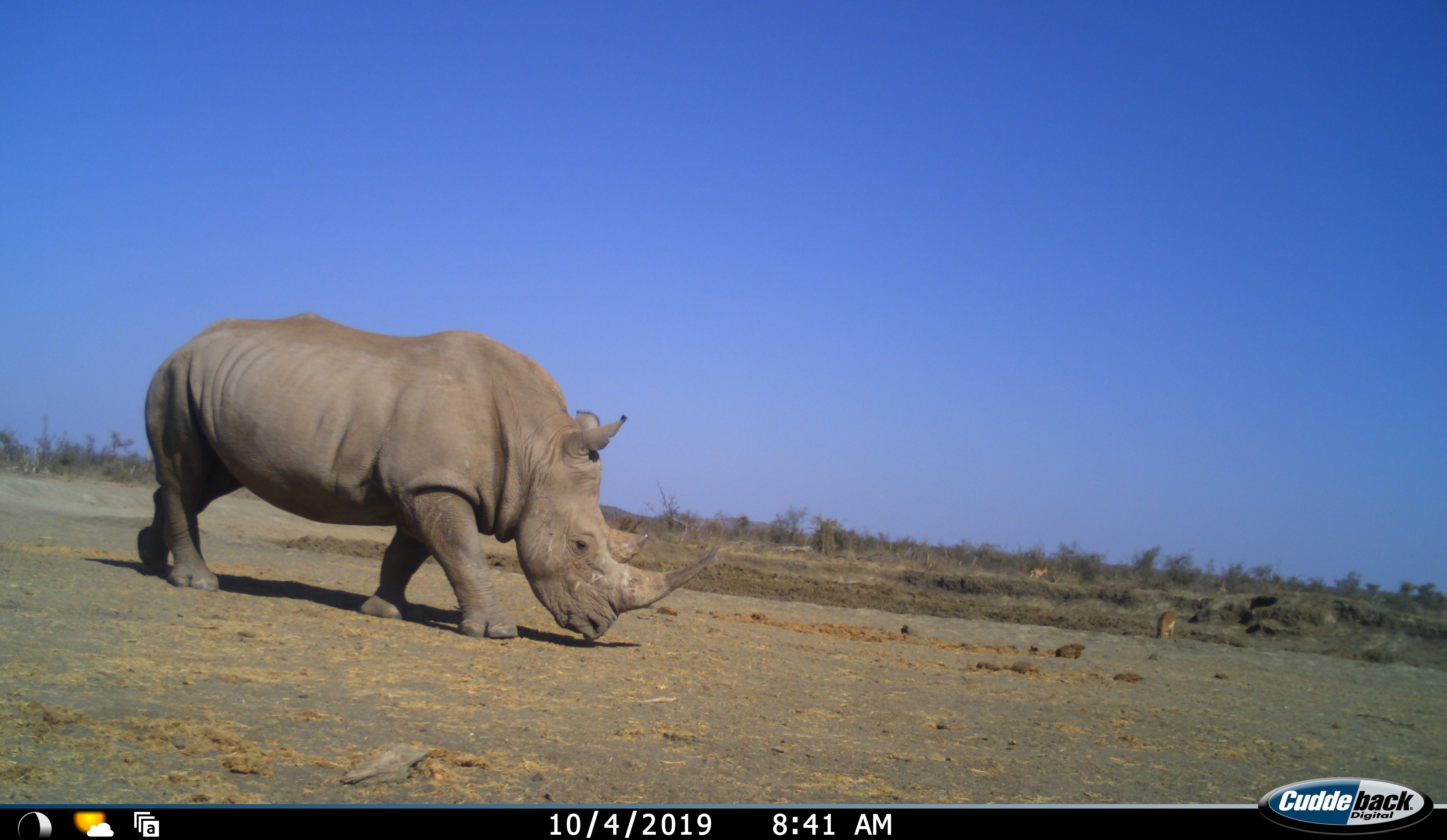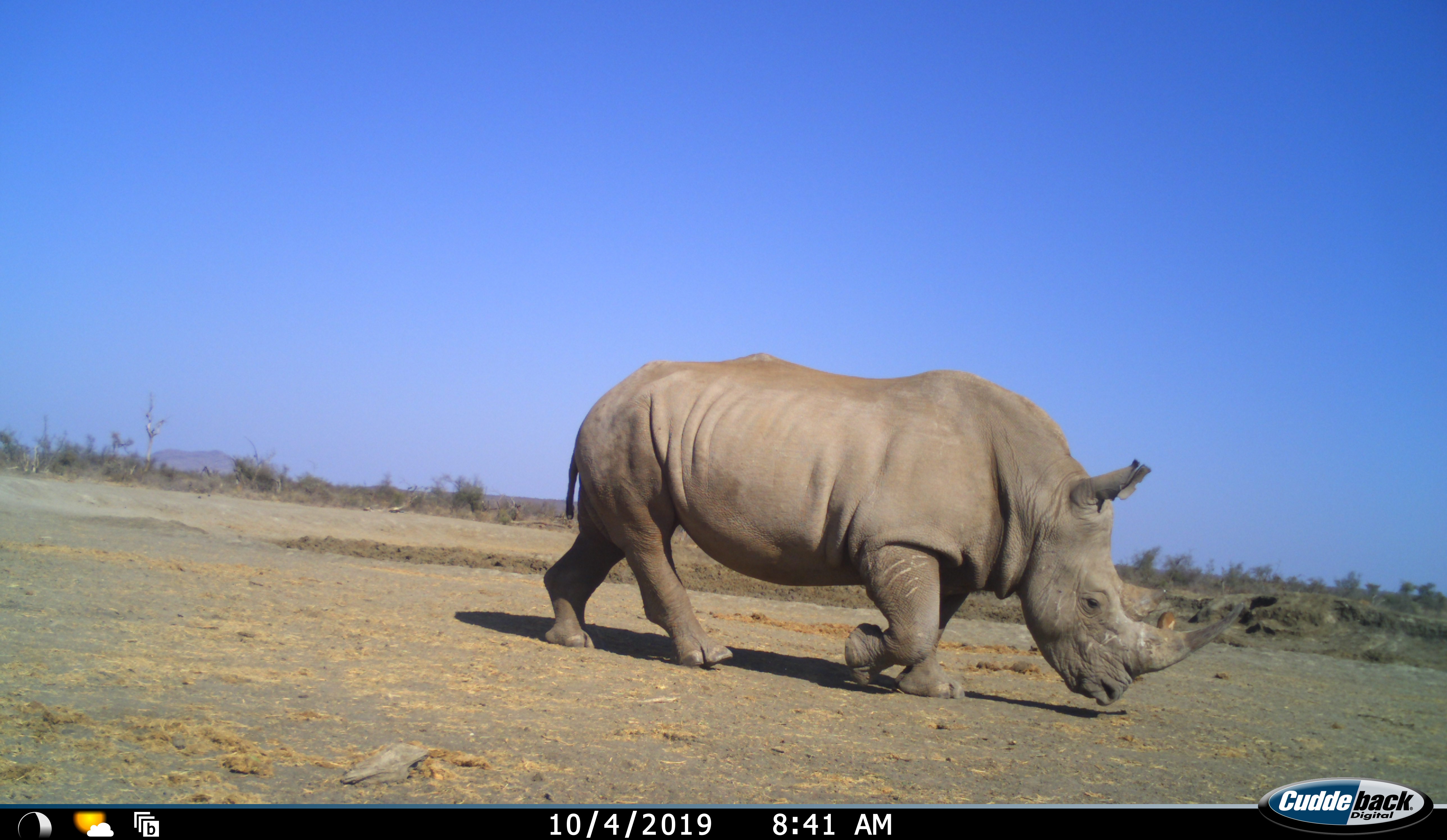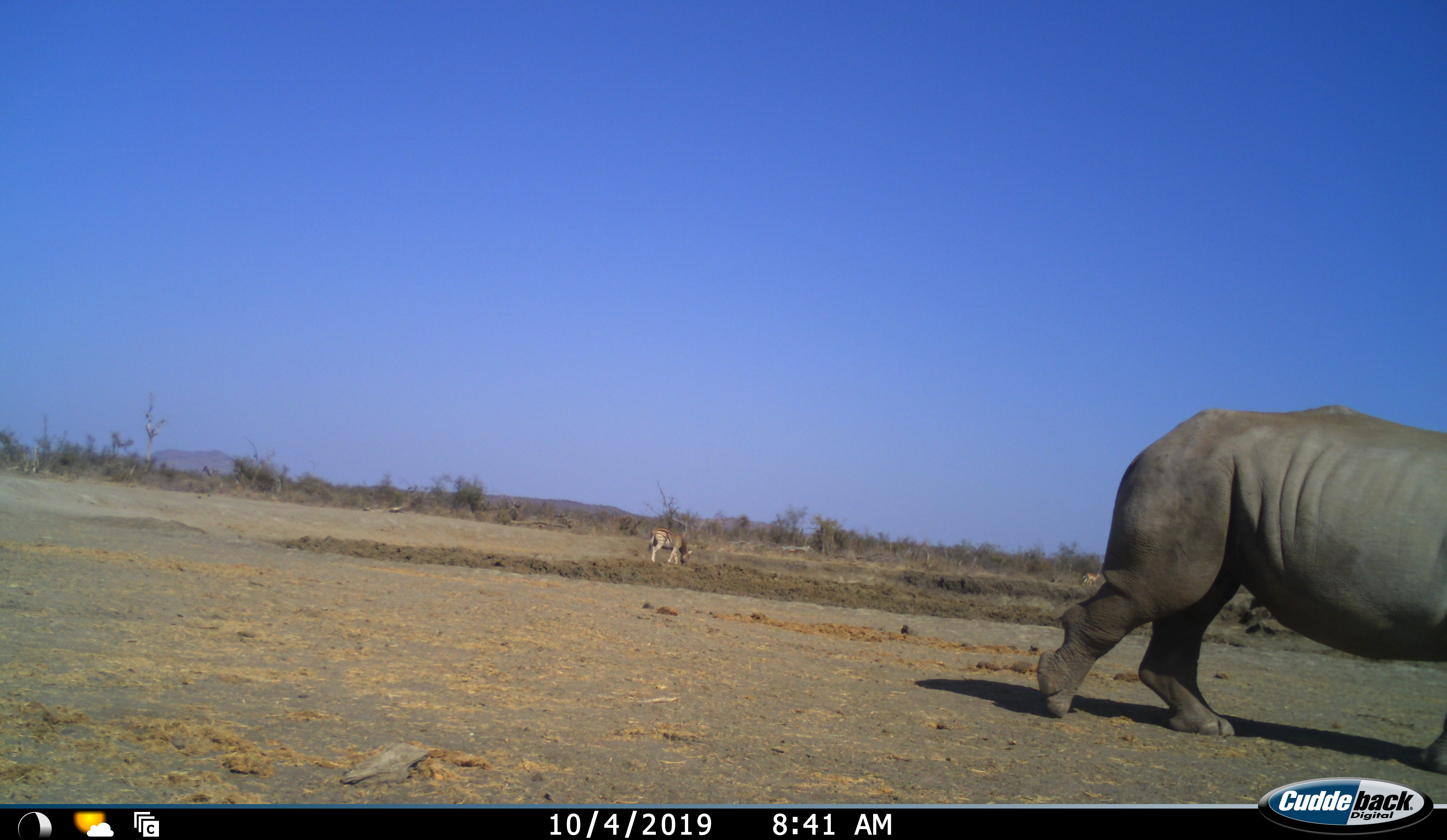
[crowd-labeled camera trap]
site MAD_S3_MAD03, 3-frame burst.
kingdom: Animalia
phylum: Chordata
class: Mammalia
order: Perissodactyla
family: Rhinocerotidae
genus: Ceratotherium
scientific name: Ceratotherium simum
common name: white rhinoceros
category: rhinoceroswhite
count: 1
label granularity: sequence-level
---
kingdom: Animalia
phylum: Chordata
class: Mammalia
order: Perissodactyla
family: Equidae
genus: Equus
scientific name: Equus quagga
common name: plains zebra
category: zebraplains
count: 1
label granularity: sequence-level